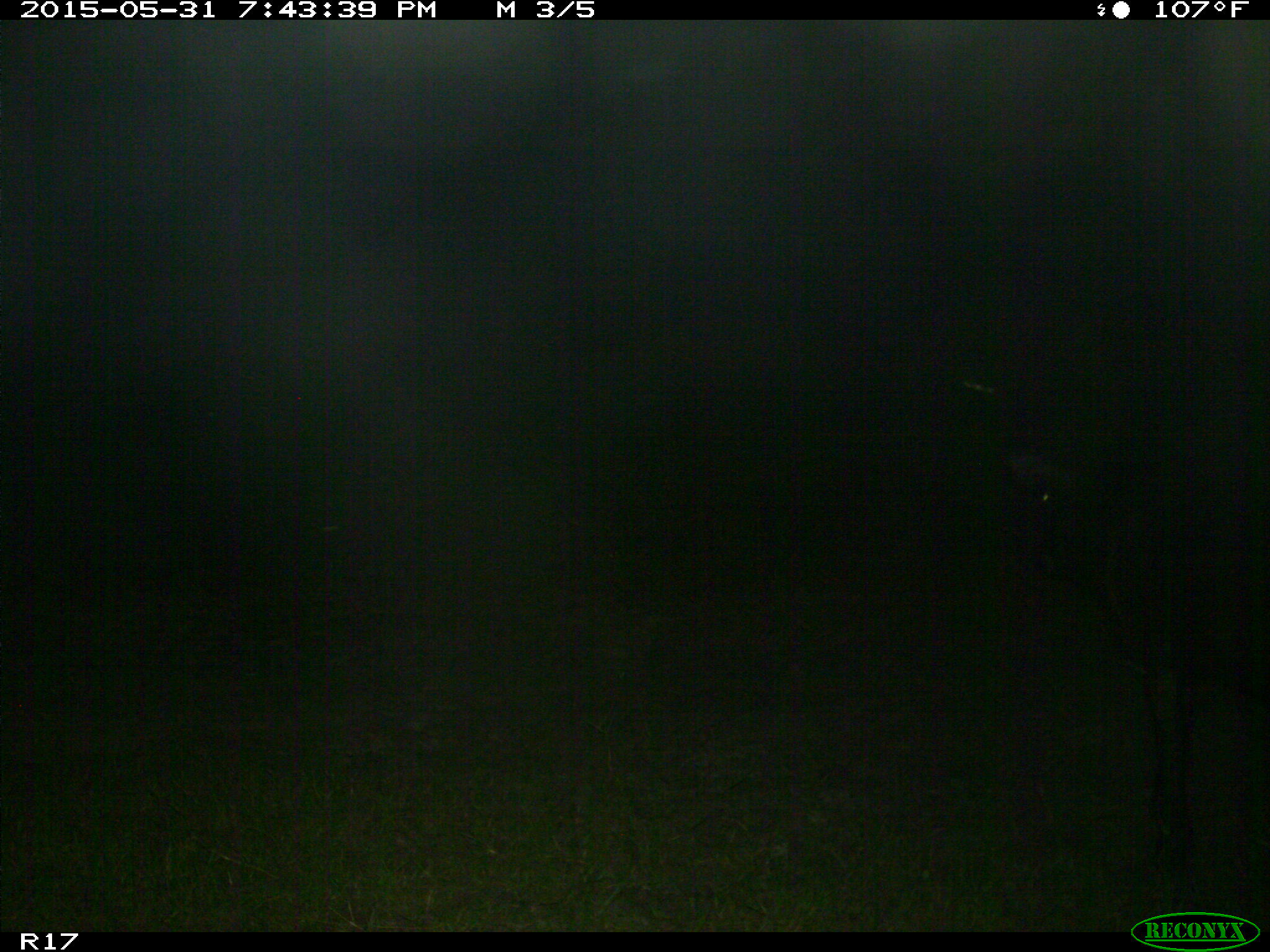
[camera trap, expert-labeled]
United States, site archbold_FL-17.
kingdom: Animalia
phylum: Chordata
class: Mammalia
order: Artiodactyla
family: Bovidae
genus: Bos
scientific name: Bos taurus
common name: domestic cow